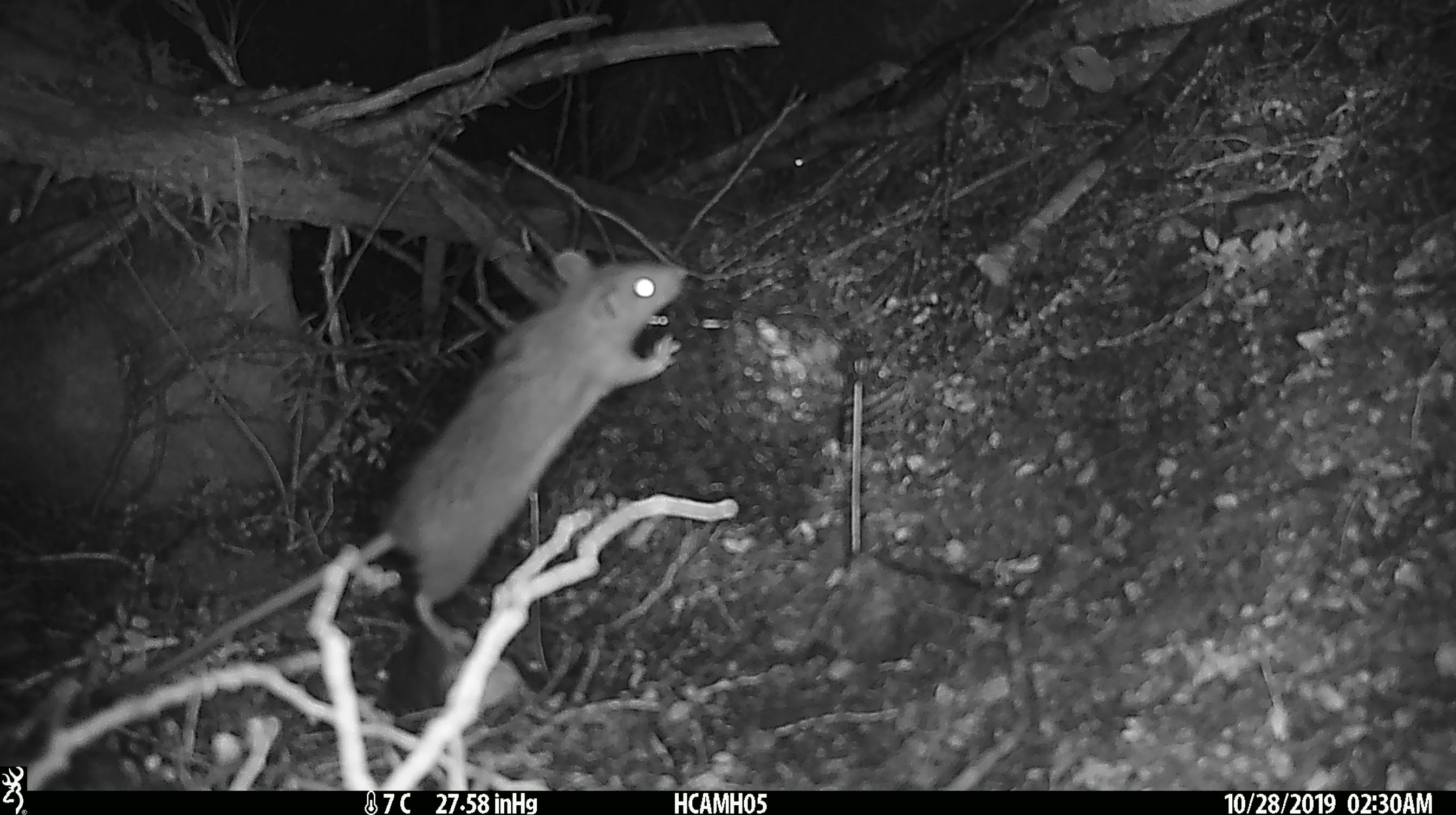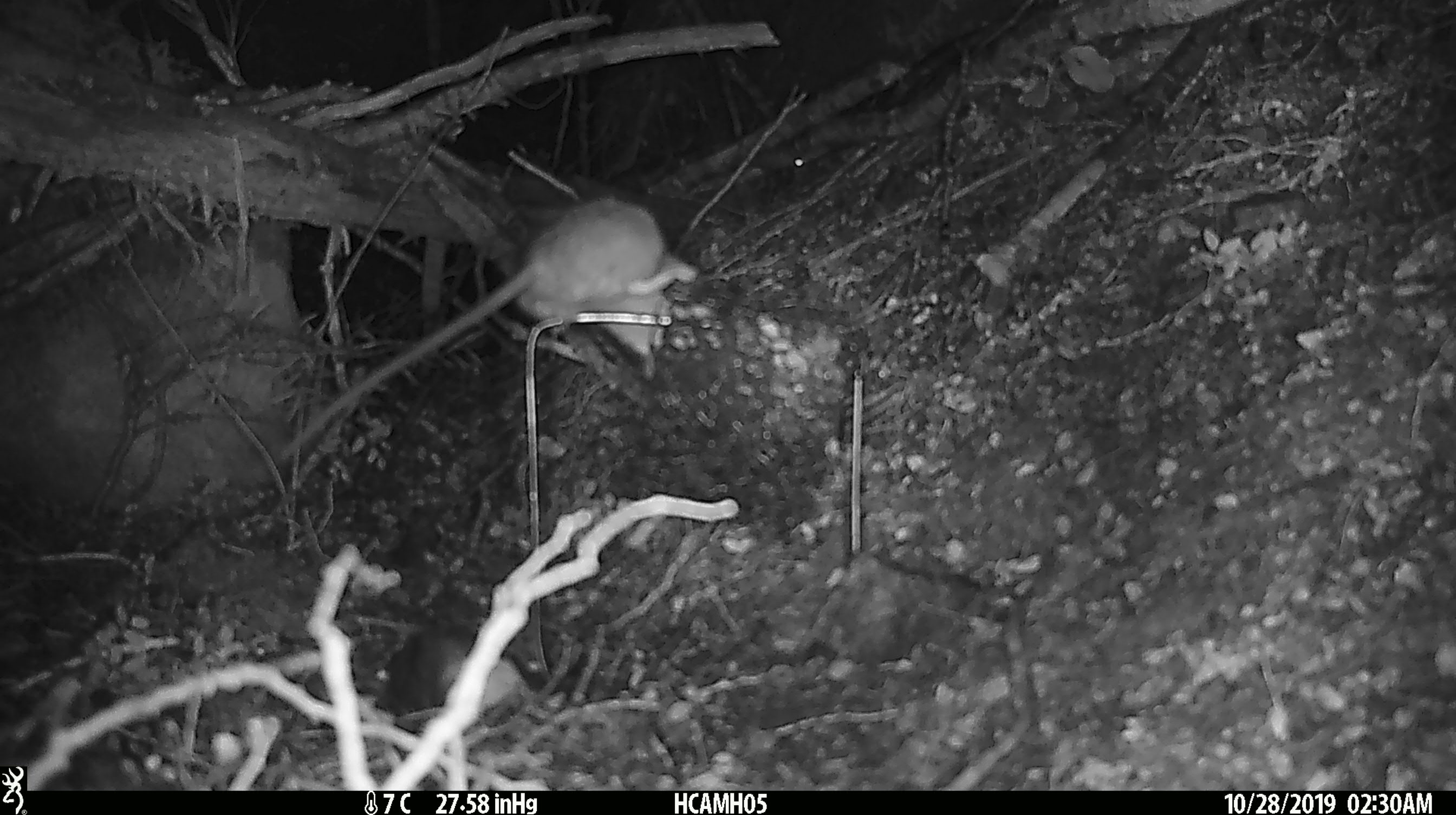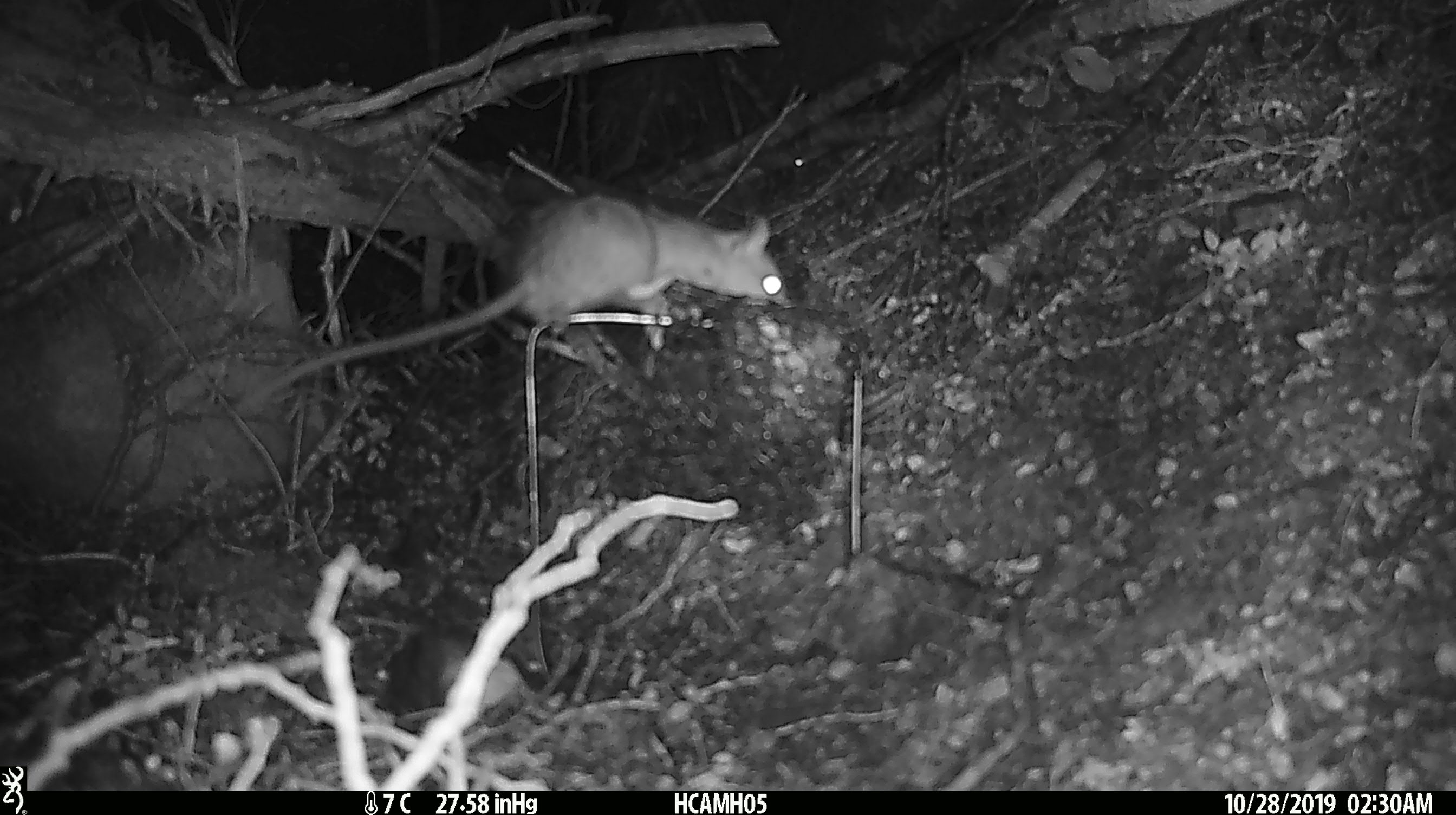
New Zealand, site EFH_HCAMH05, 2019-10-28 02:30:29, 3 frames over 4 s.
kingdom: Animalia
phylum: Chordata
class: Mammalia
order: Rodentia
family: Muridae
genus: Rattus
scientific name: Rattus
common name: rat